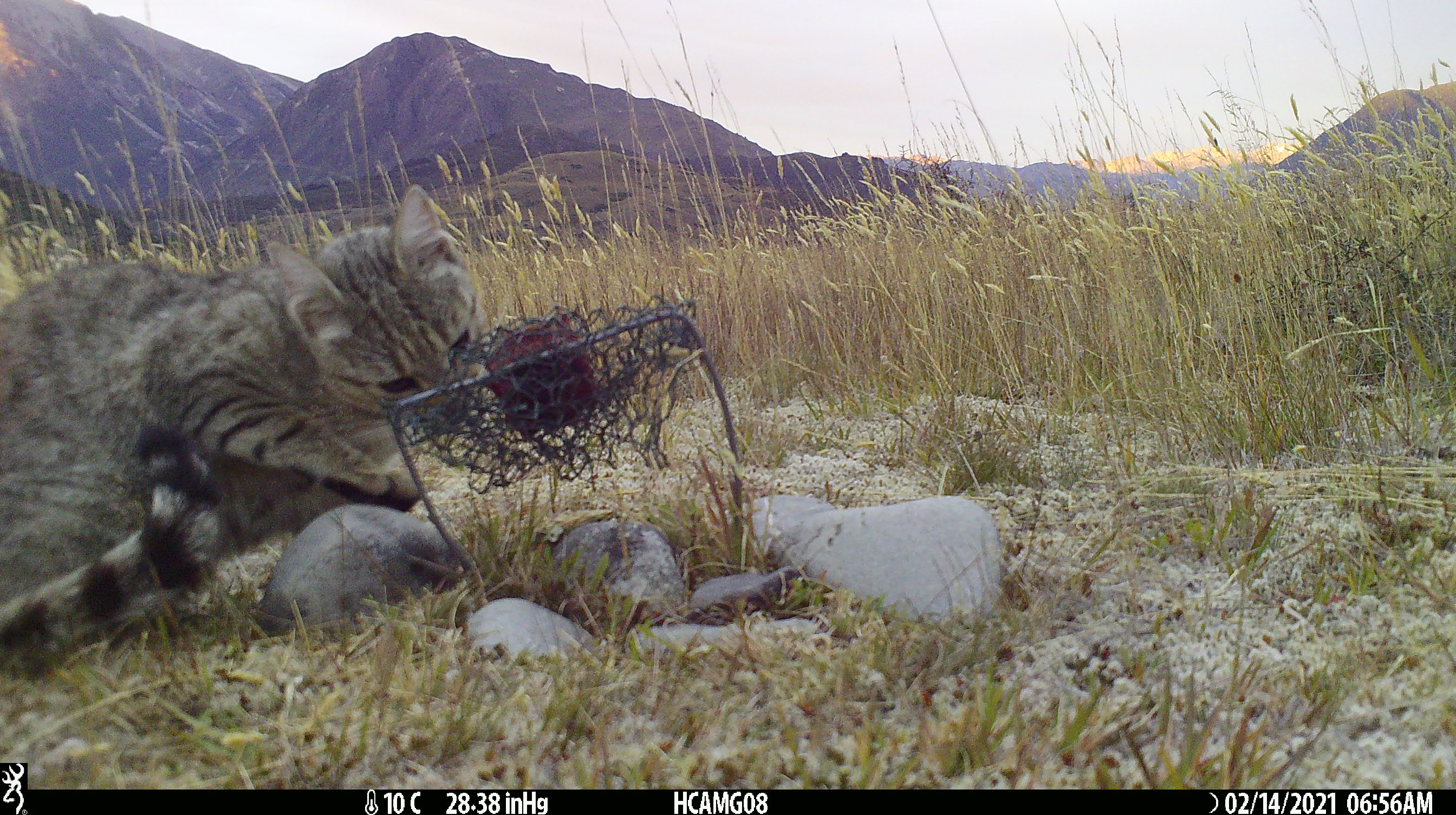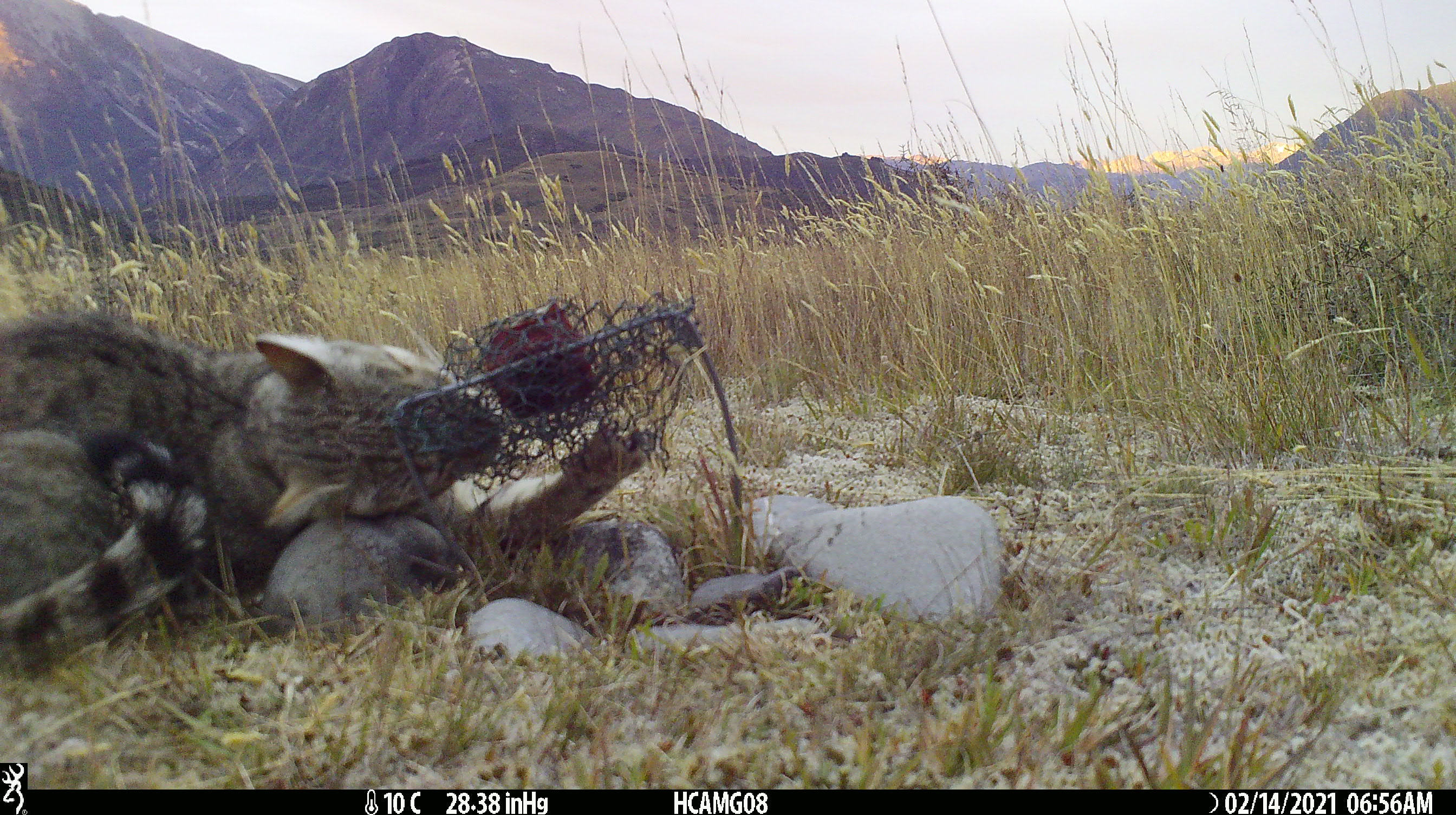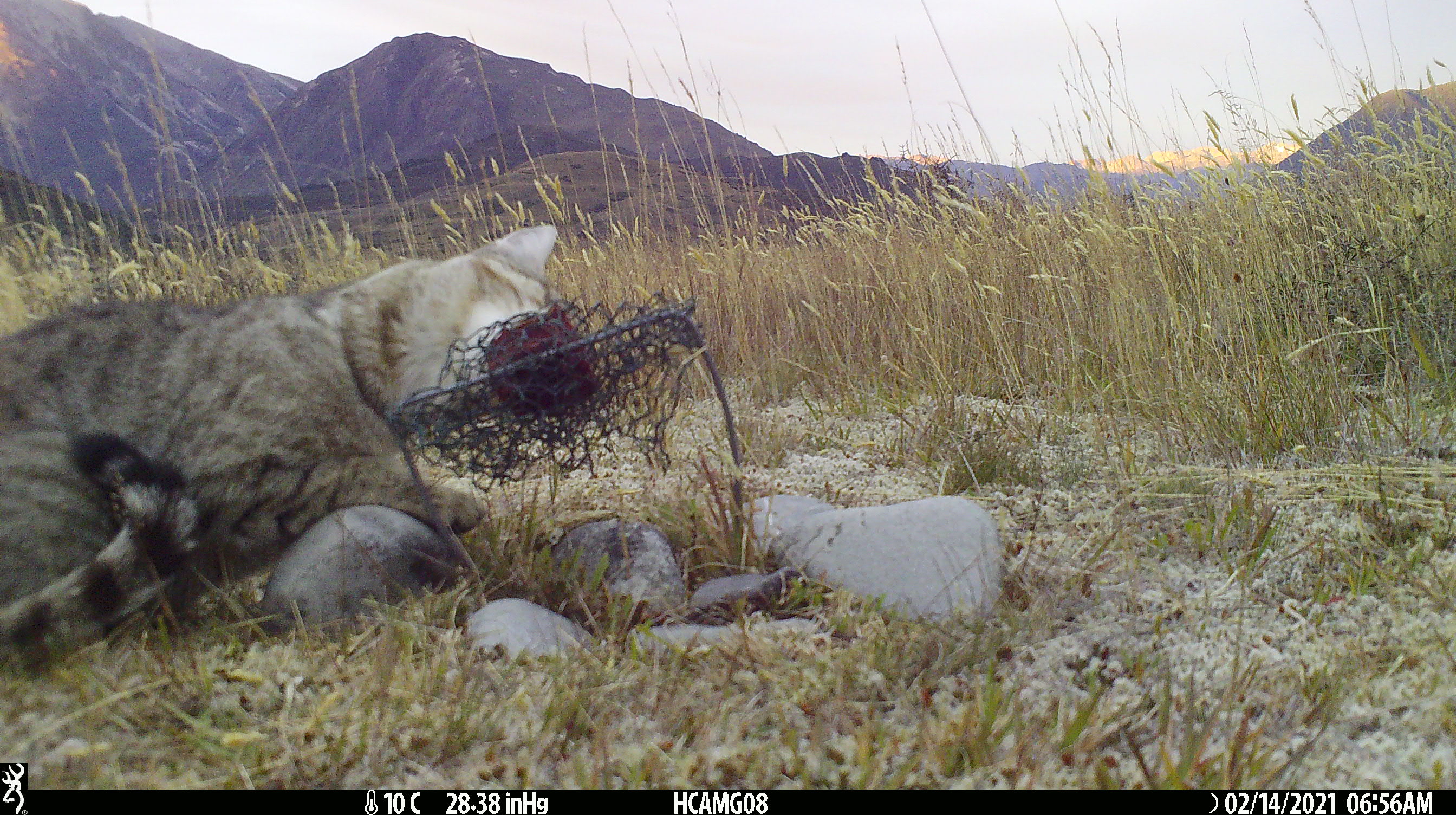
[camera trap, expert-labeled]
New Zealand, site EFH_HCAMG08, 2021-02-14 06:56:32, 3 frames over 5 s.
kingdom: Animalia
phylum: Chordata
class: Mammalia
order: Carnivora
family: Felidae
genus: Felis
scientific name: Felis catus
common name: domestic cat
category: cat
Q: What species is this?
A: Cat (domestic cat) (Felis catus).